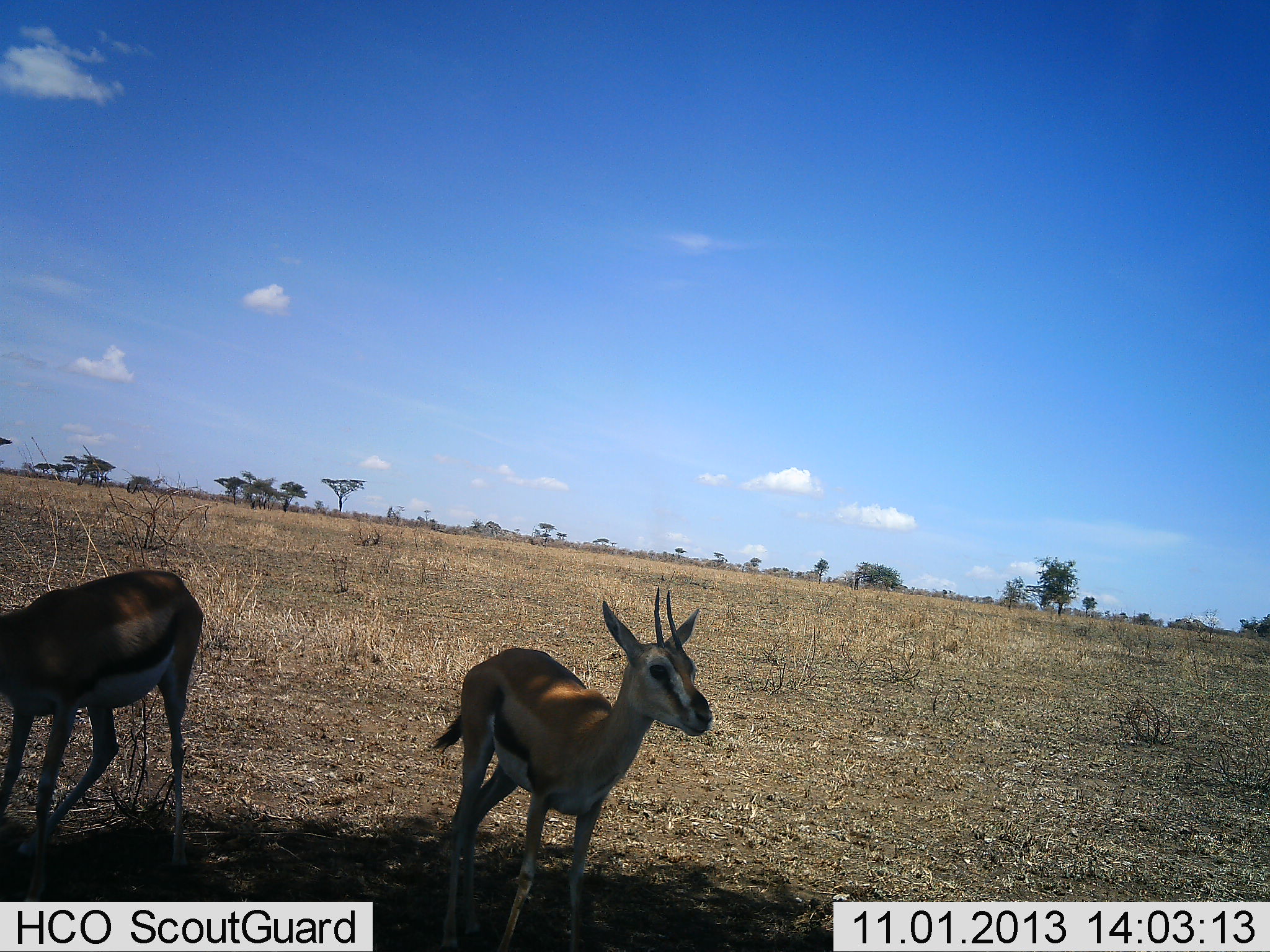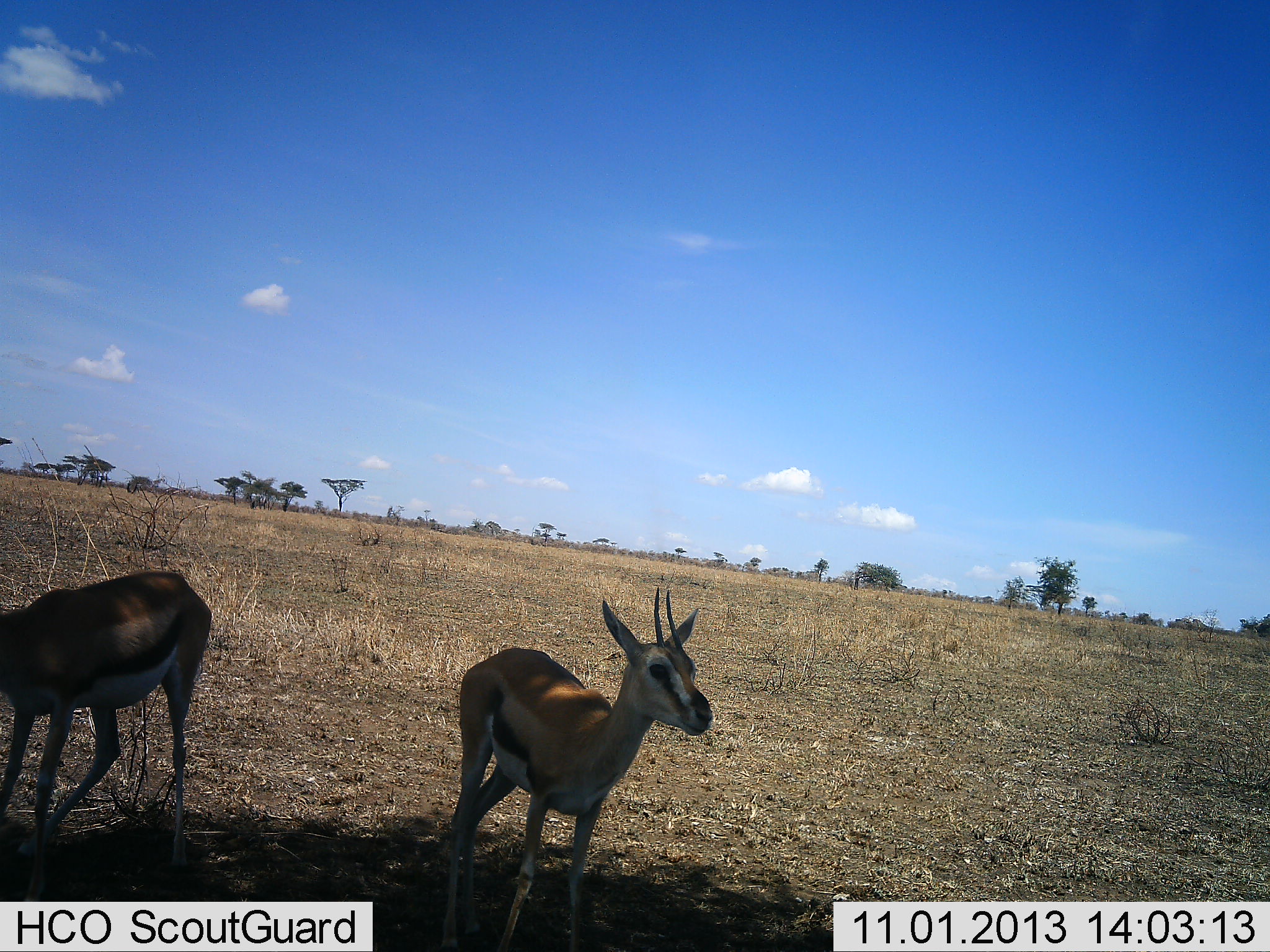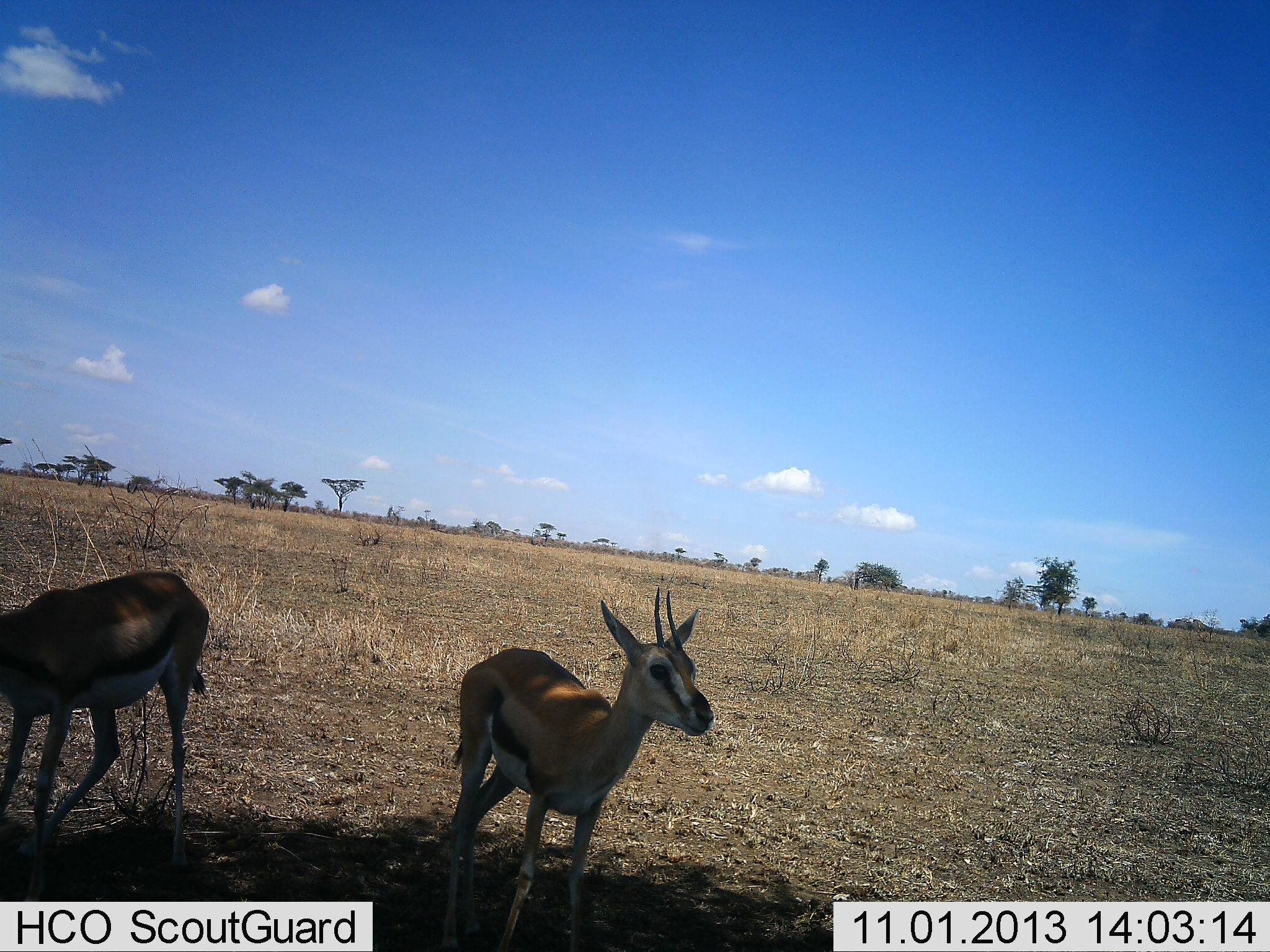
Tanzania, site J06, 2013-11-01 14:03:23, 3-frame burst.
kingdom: Animalia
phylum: Chordata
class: Mammalia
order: Artiodactyla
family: Bovidae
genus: Eudorcas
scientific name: Eudorcas thomsonii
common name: thomson's gazelle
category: gazellethomsons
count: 2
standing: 94%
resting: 6%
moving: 0%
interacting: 0%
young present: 3%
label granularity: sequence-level